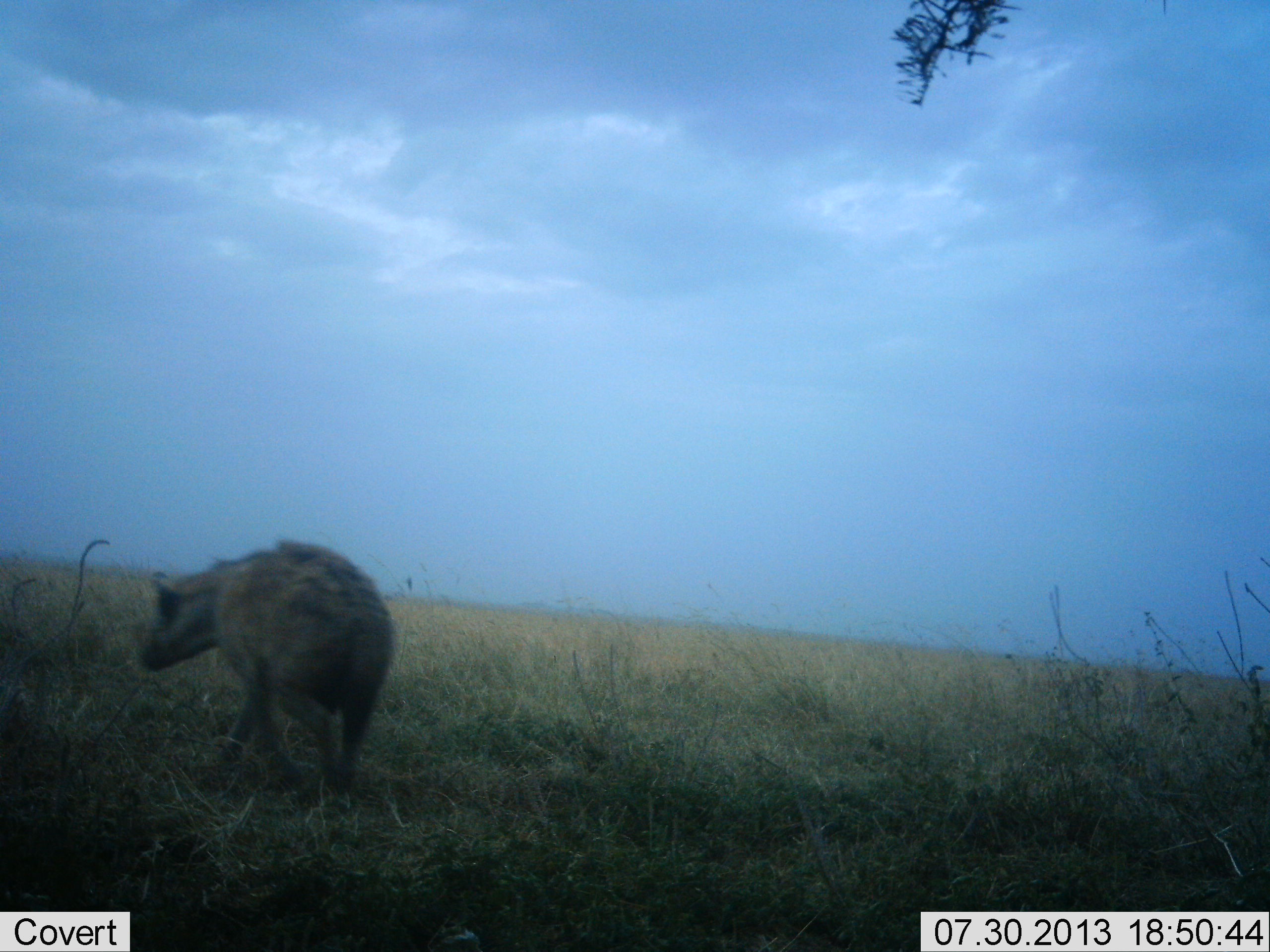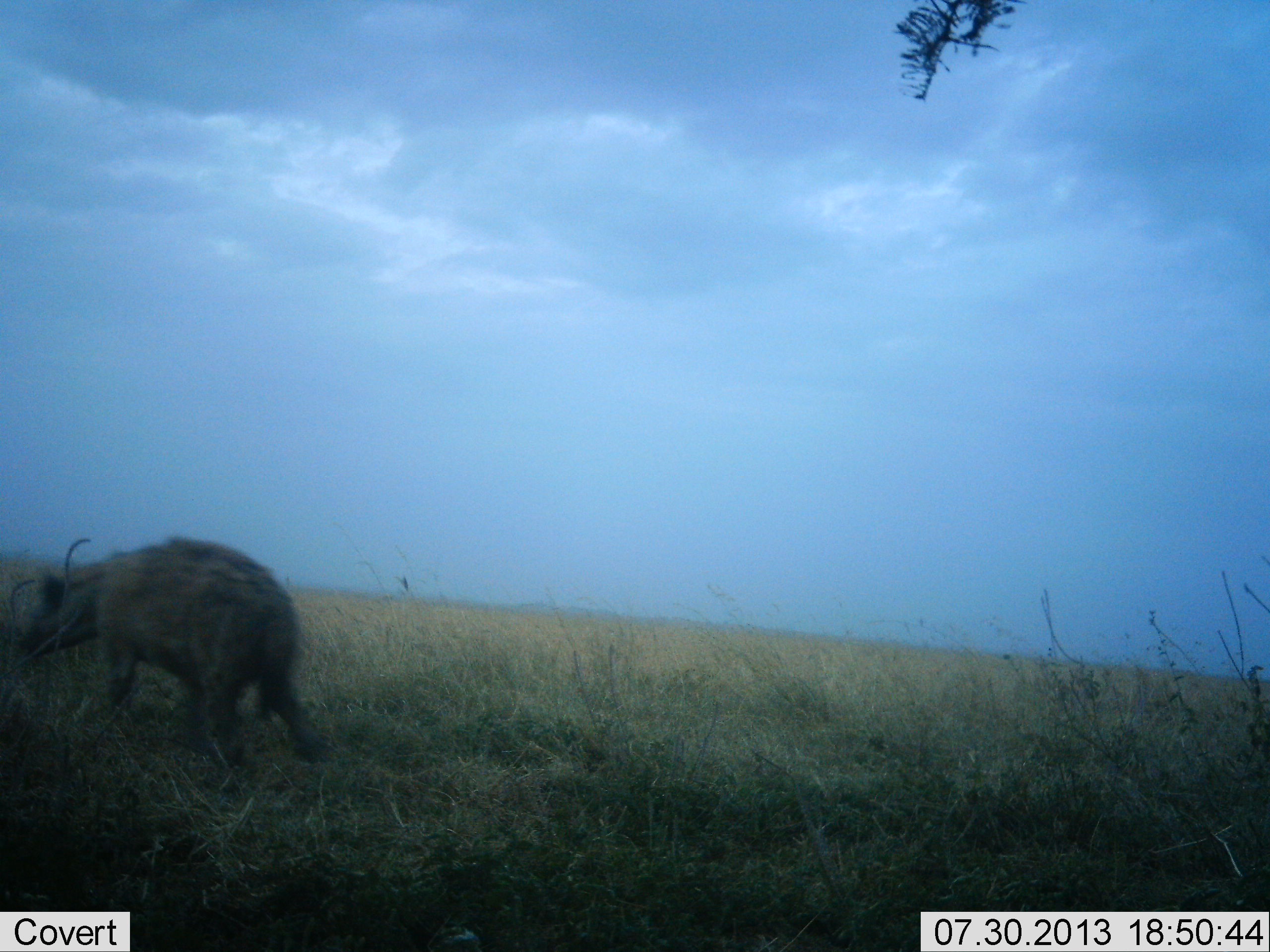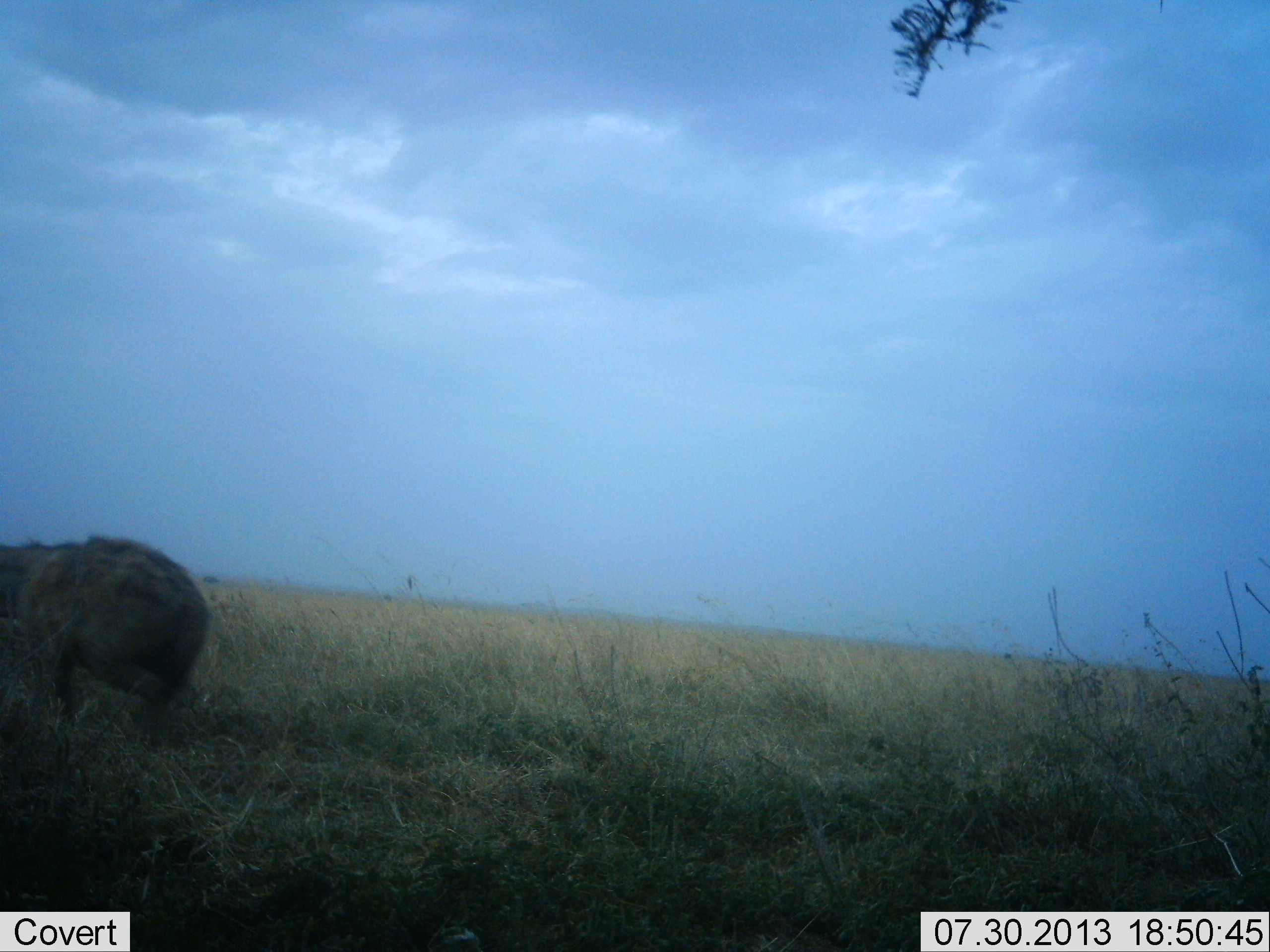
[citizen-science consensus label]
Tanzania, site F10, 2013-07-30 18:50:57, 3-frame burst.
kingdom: Animalia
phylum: Chordata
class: Mammalia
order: Carnivora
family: Hyaenidae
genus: Crocuta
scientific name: Crocuta crocuta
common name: spotted hyena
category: hyenaspotted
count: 1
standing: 0%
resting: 0%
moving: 100%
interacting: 0%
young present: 0%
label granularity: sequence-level